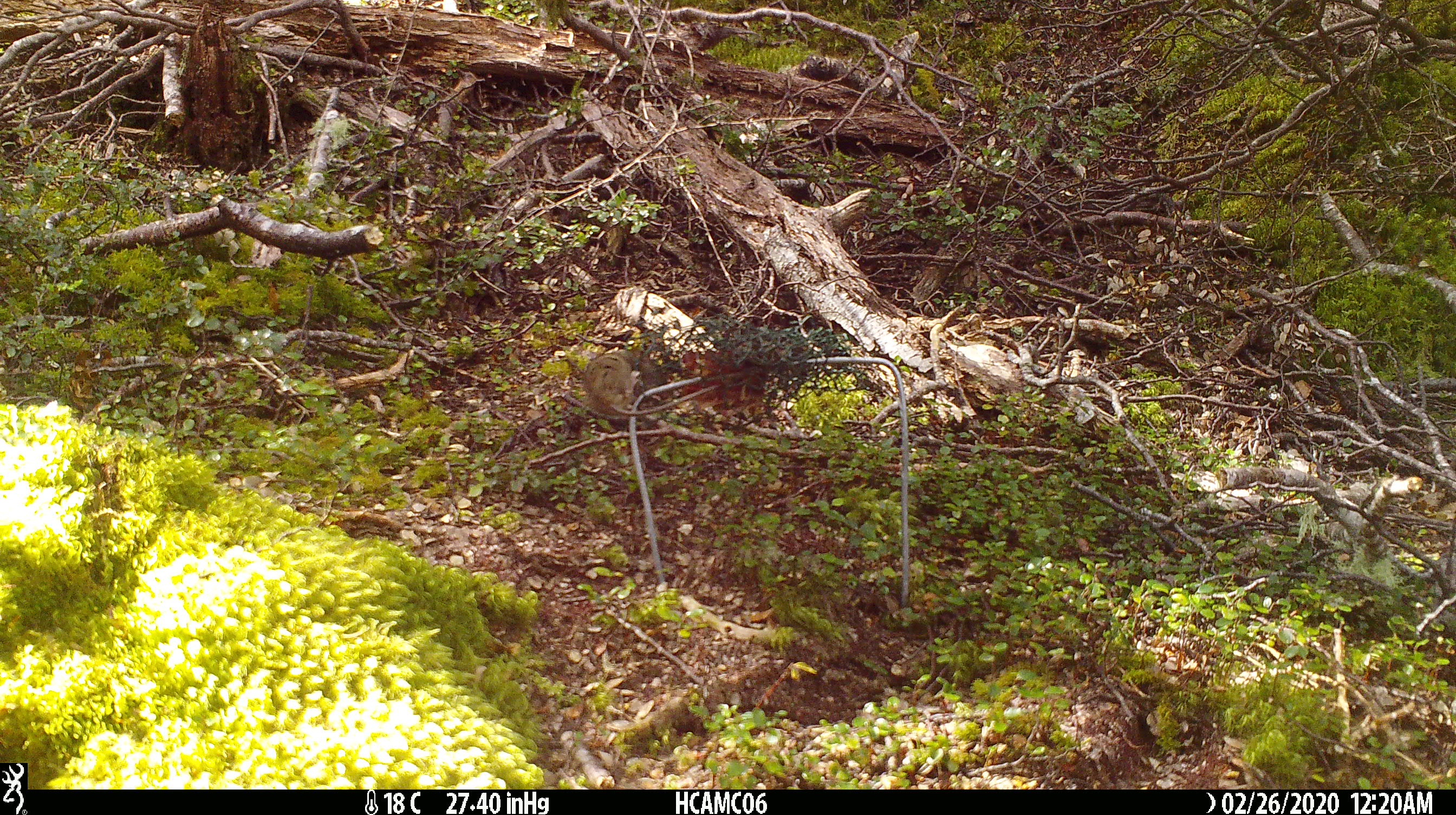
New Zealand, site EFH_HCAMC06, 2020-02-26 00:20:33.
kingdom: Animalia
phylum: Chordata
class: Mammalia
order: Rodentia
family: Muridae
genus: Mus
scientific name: Mus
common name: mouse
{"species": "mouse (Mus)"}